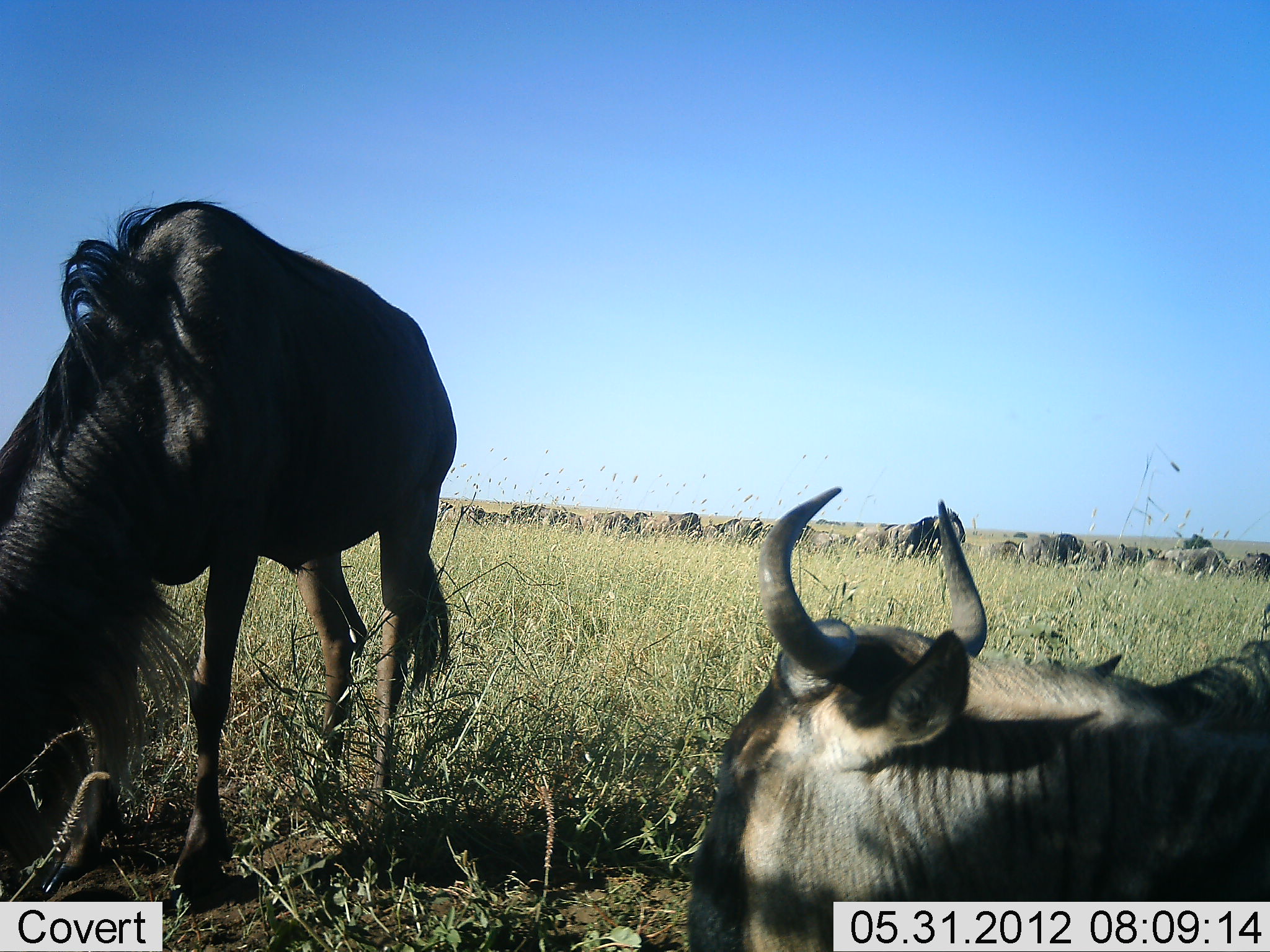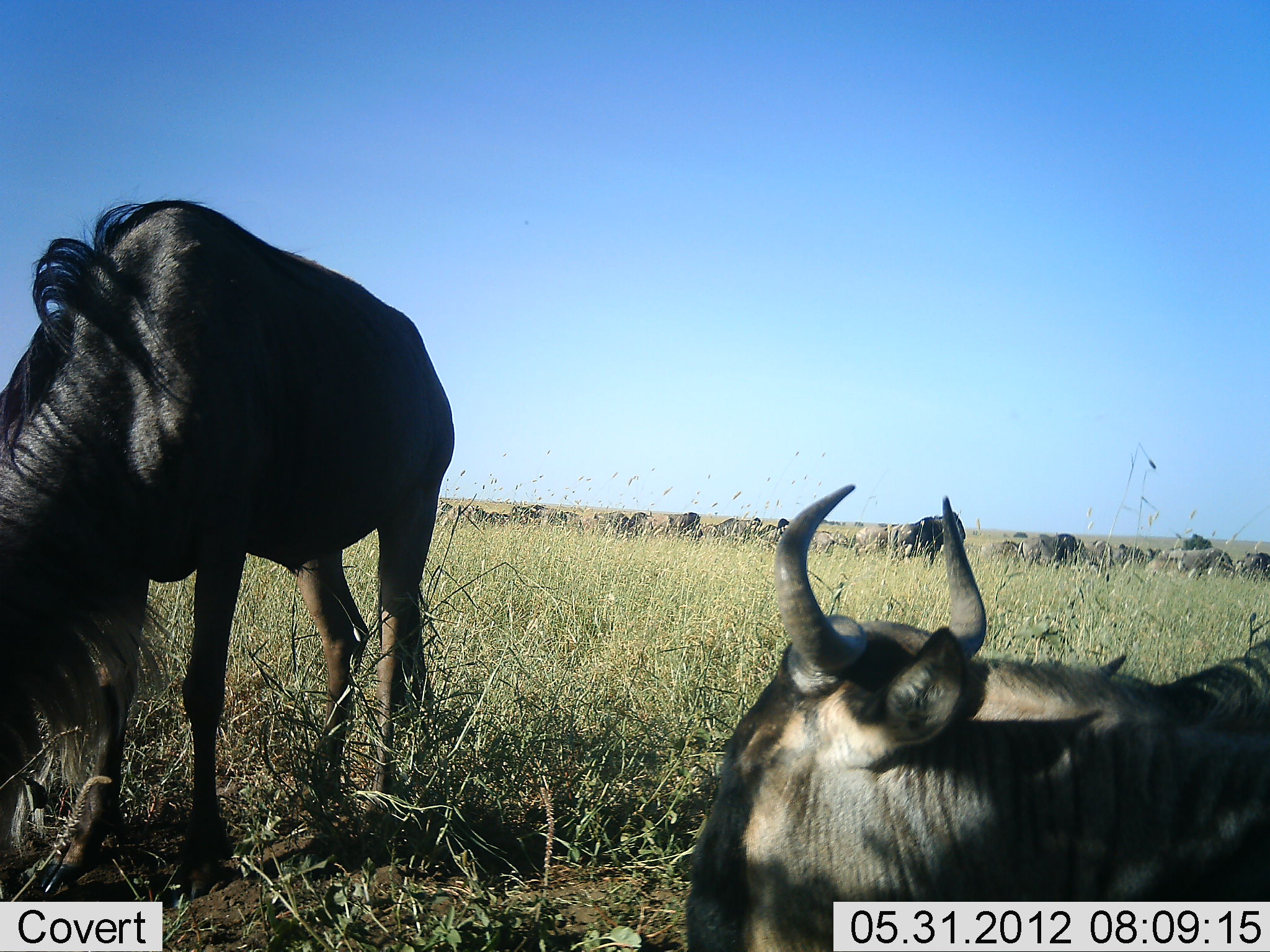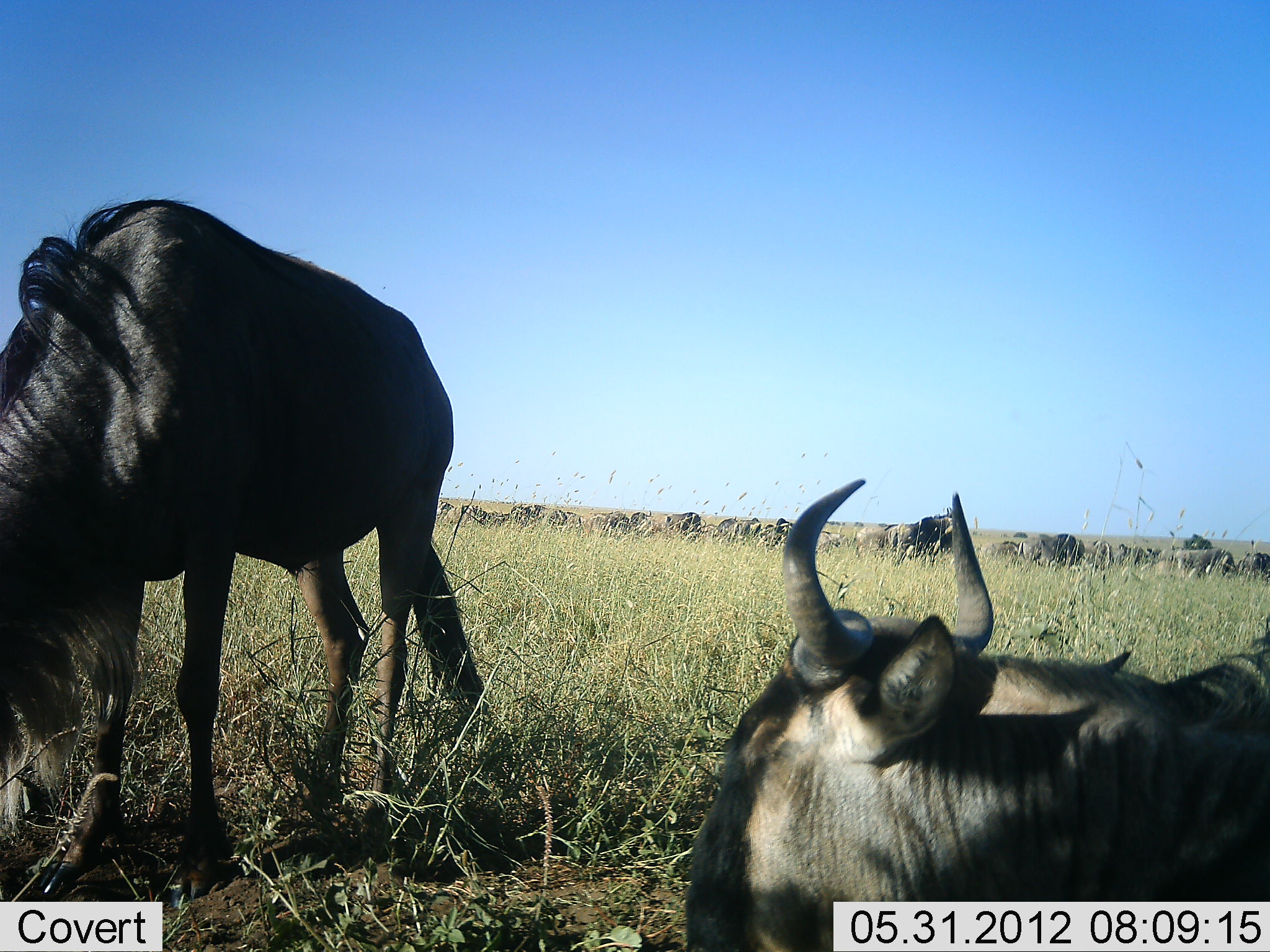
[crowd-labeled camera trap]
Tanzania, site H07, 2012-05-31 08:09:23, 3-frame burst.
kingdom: Animalia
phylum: Chordata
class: Mammalia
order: Artiodactyla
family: Bovidae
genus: Connochaetes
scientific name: Connochaetes taurinus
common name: blue wildebeest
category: wildebeest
Wildebeest (blue wildebeest) (Connochaetes taurinus), count 11-50. Behavior (volunteer vote fractions): standing 70%, resting 90%, moving 20%, interacting 10%. Young present (vote fraction): 0%. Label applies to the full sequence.